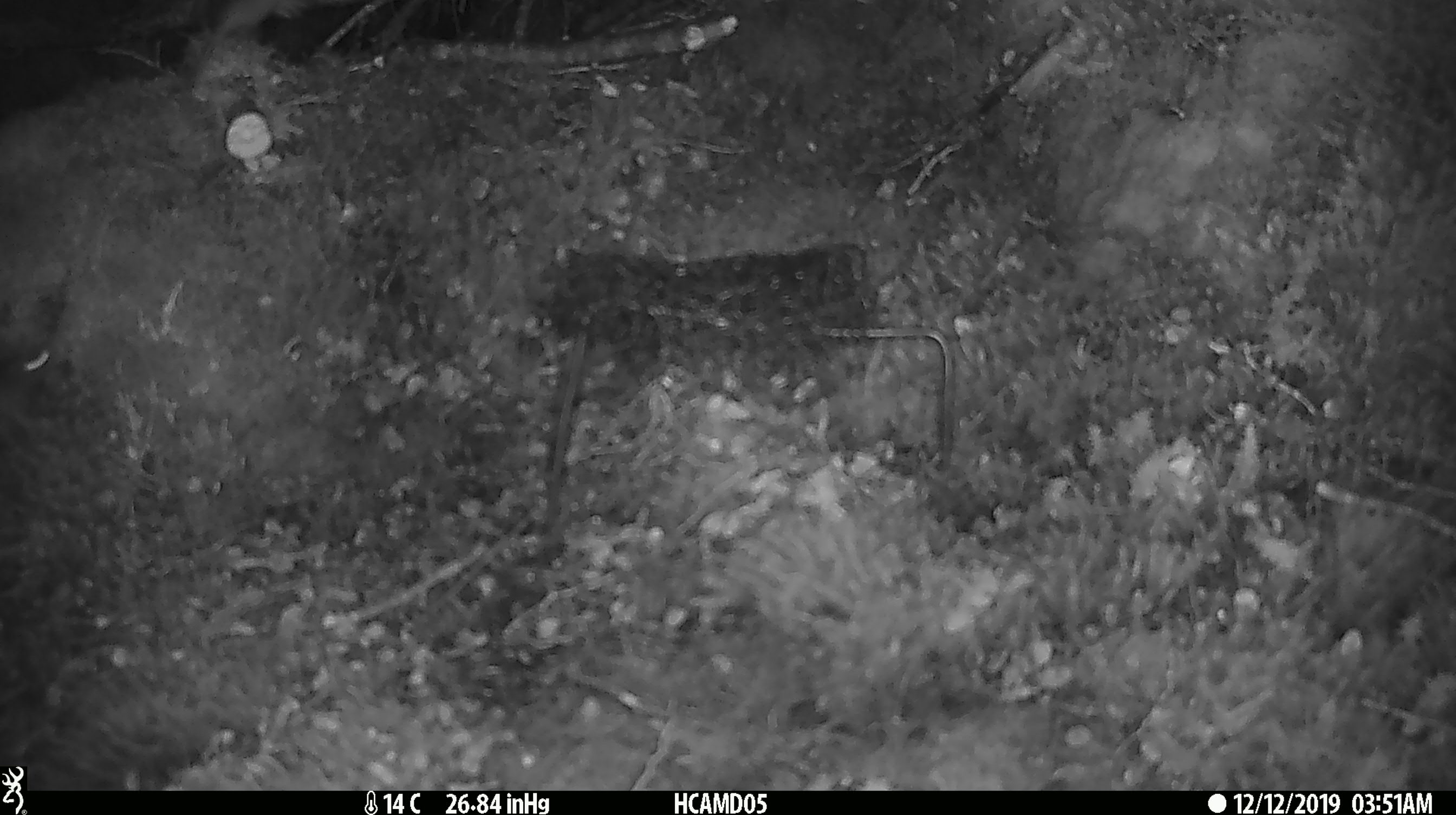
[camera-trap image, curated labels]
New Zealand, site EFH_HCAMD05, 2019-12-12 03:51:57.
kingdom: Animalia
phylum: Chordata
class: Mammalia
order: Rodentia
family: Muridae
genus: Mus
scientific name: Mus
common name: mouse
Mouse (Mus).